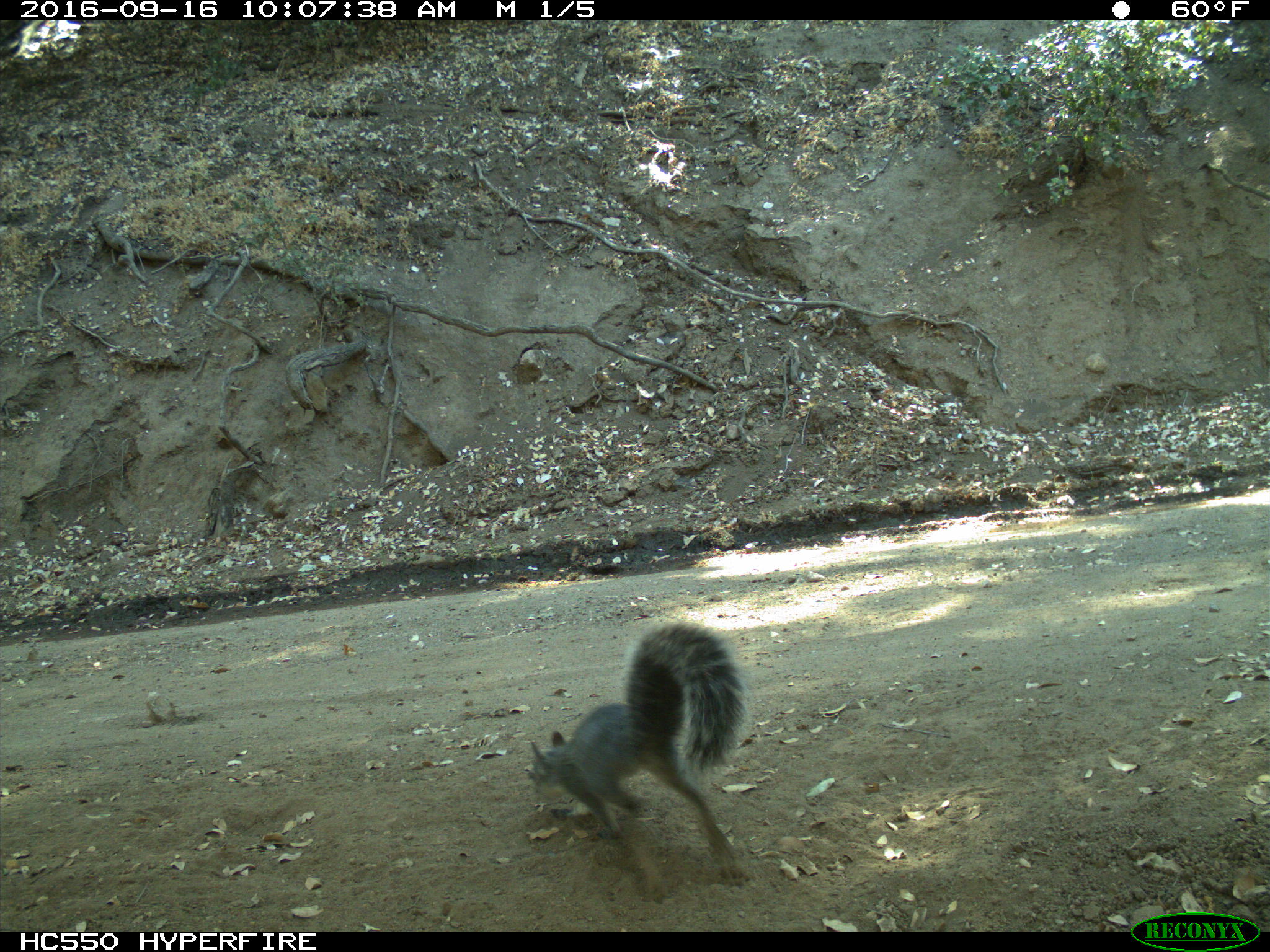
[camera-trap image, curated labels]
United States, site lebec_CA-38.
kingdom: Animalia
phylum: Chordata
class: Mammalia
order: Rodentia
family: Sciuridae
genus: Sciurus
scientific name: Sciurus carolinensis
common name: eastern gray squirrel